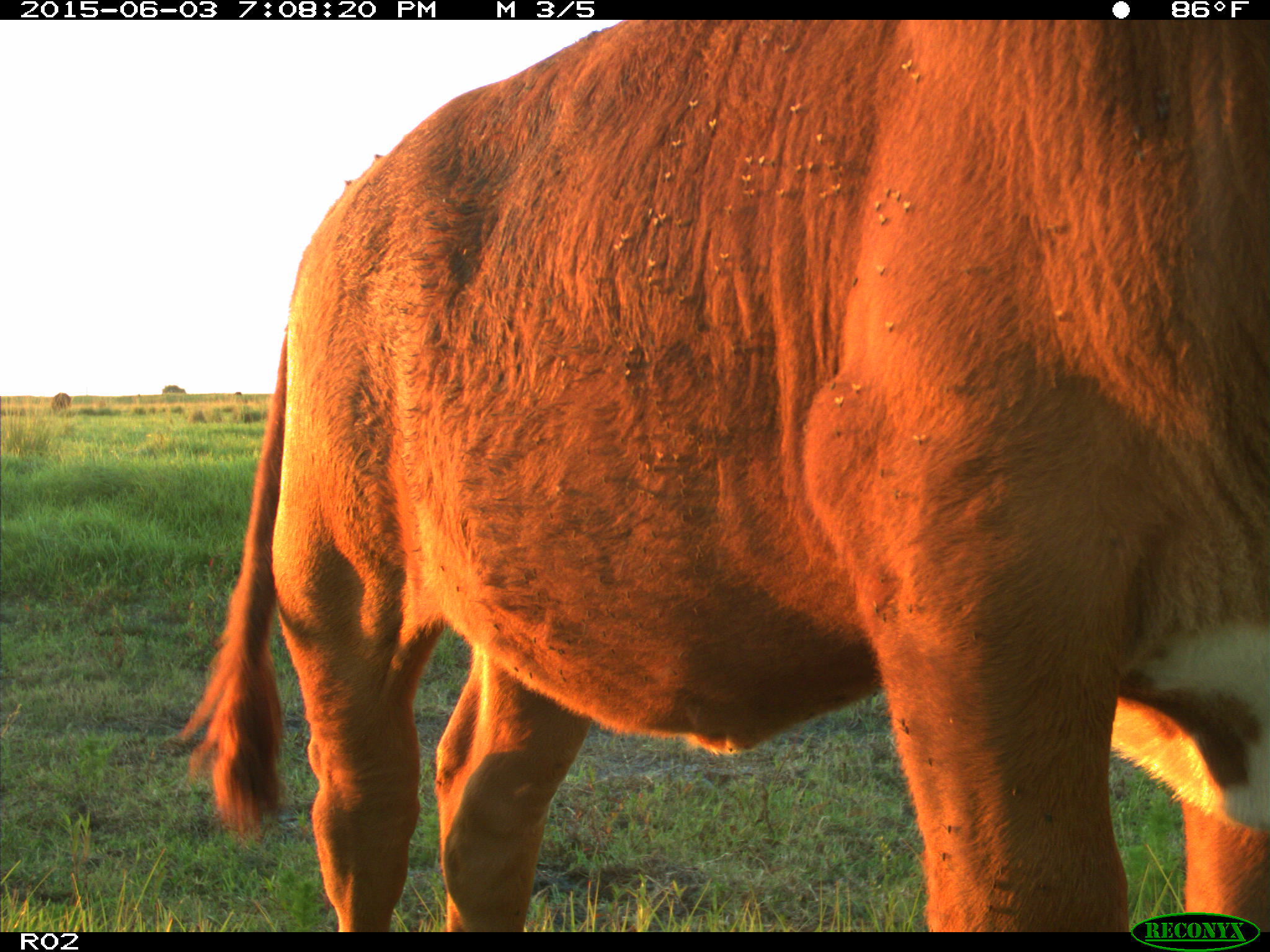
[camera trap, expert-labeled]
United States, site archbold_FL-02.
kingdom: Animalia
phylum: Chordata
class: Mammalia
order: Artiodactyla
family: Bovidae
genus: Bos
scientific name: Bos taurus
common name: domestic cow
Bos taurus (domestic cow).